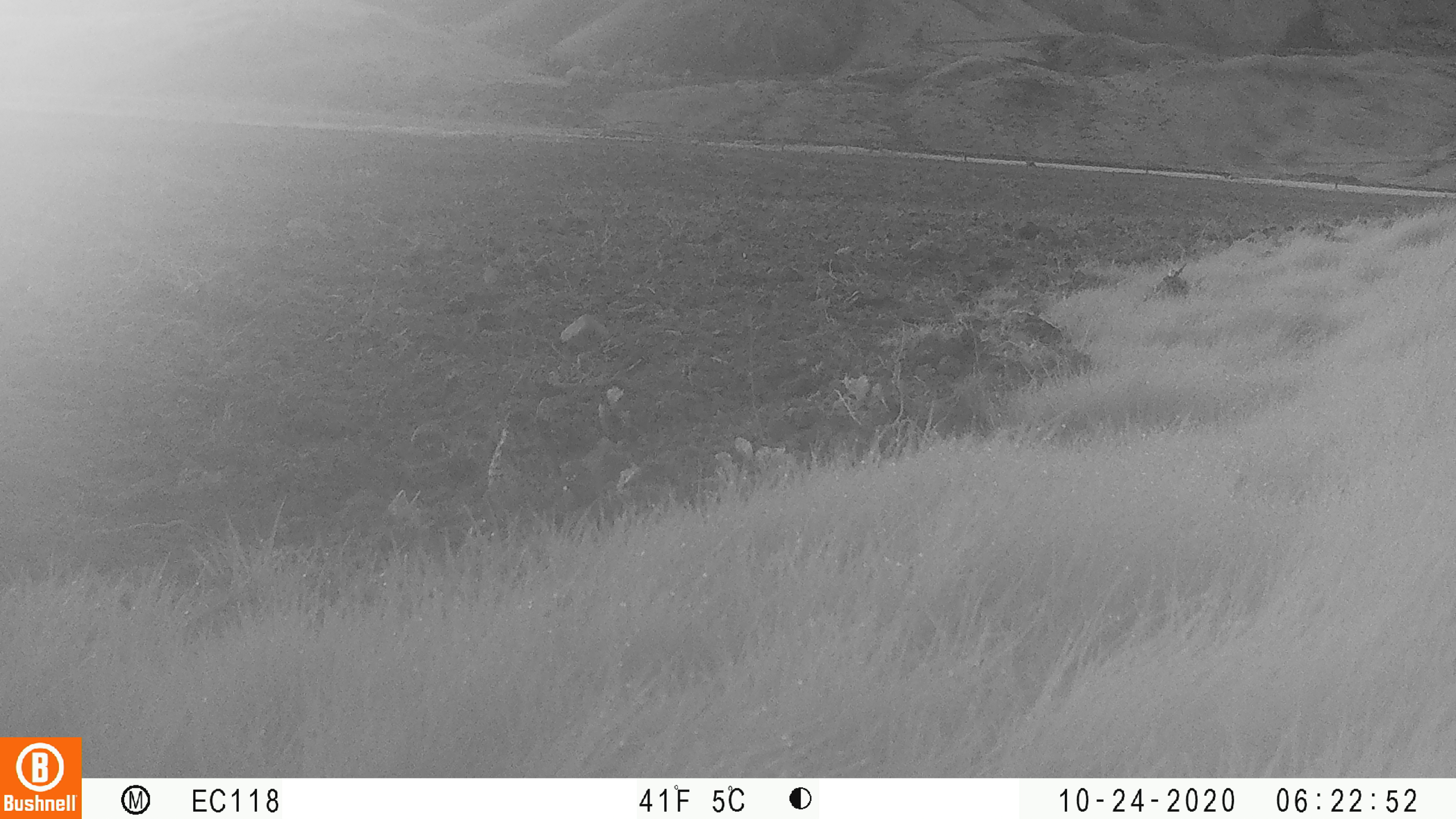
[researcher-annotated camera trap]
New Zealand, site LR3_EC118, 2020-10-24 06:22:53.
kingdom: Animalia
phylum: Chordata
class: Aves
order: Passeriformes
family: Turdidae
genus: Turdus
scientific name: Turdus philomelos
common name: song thrush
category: thrush